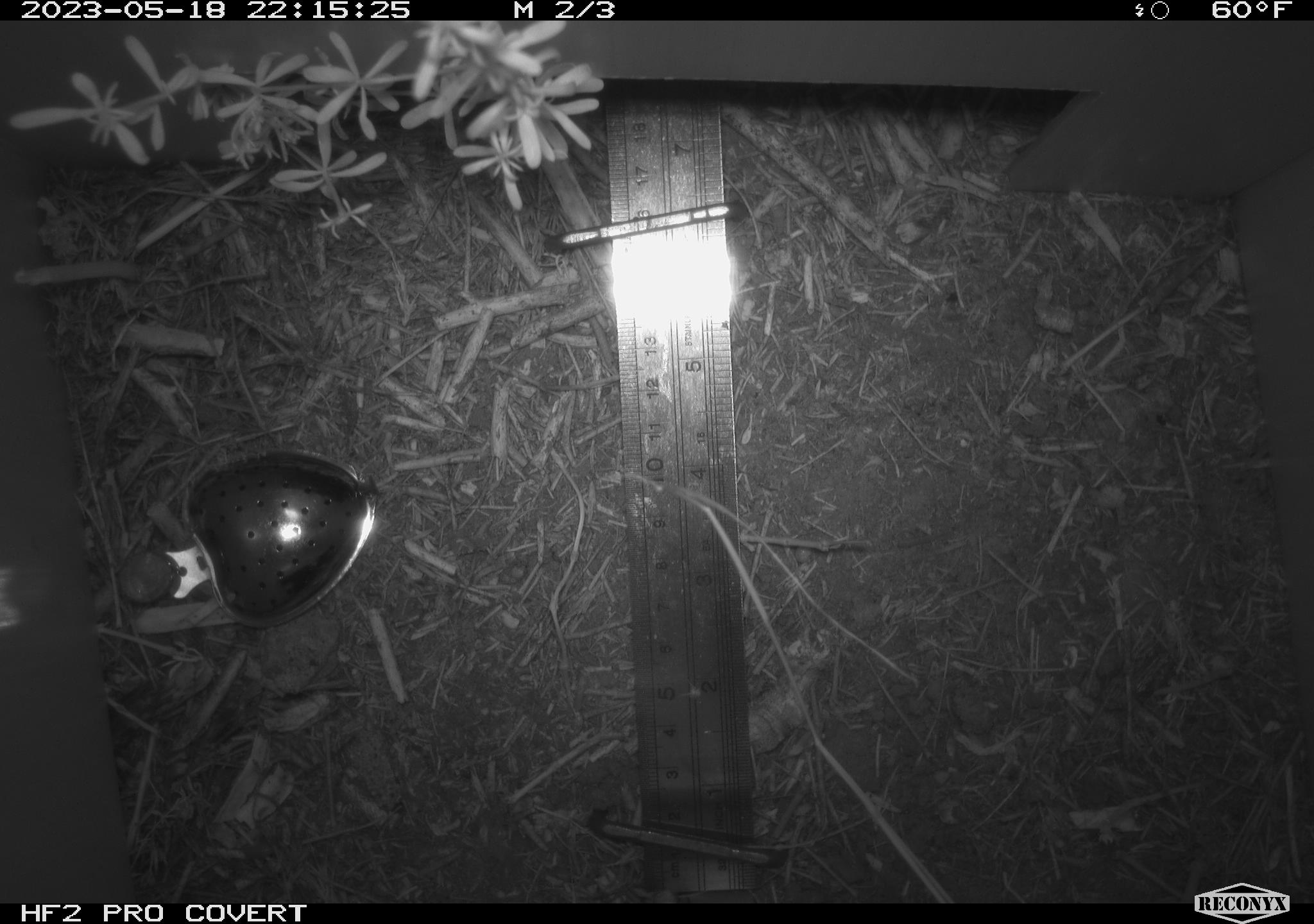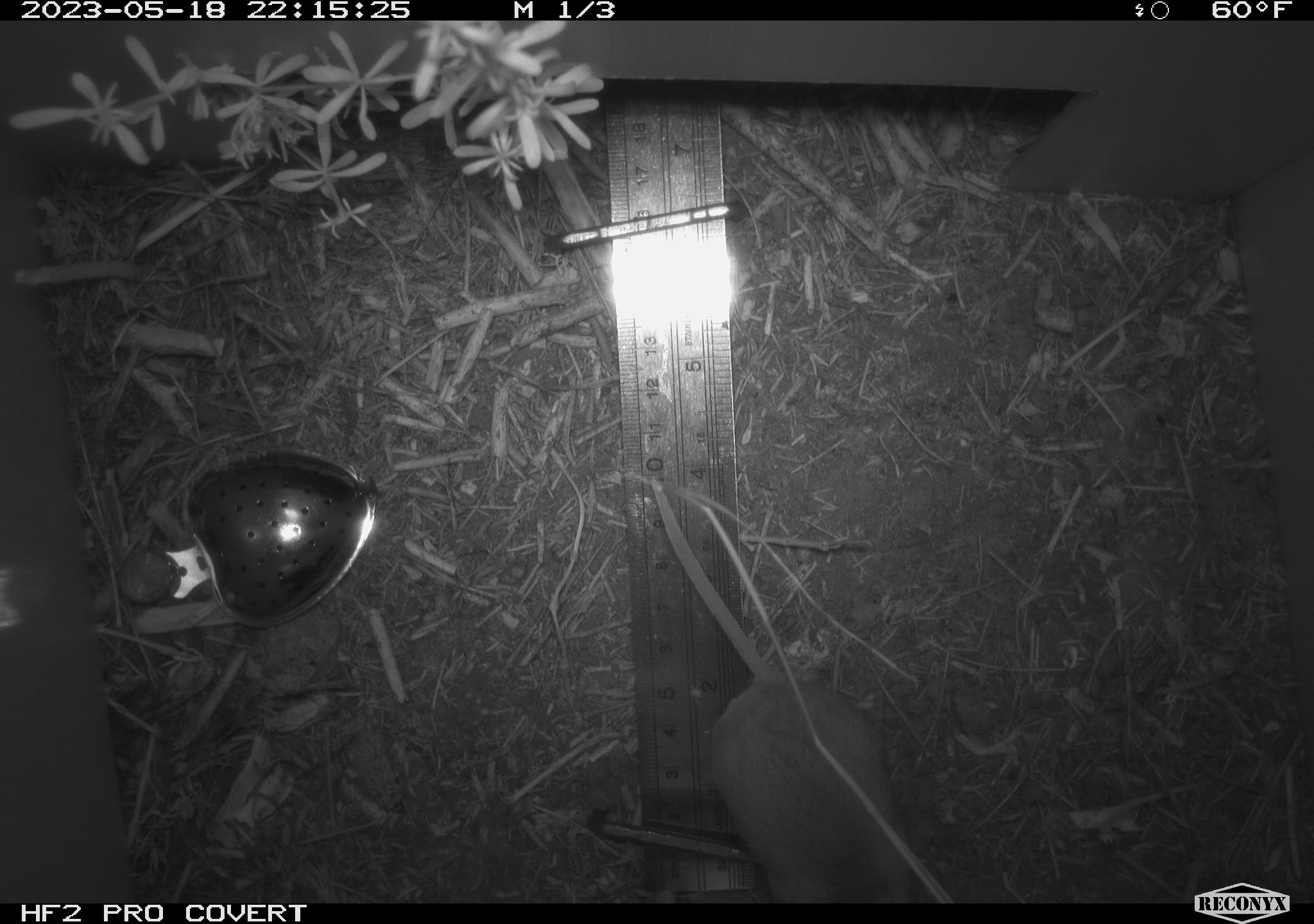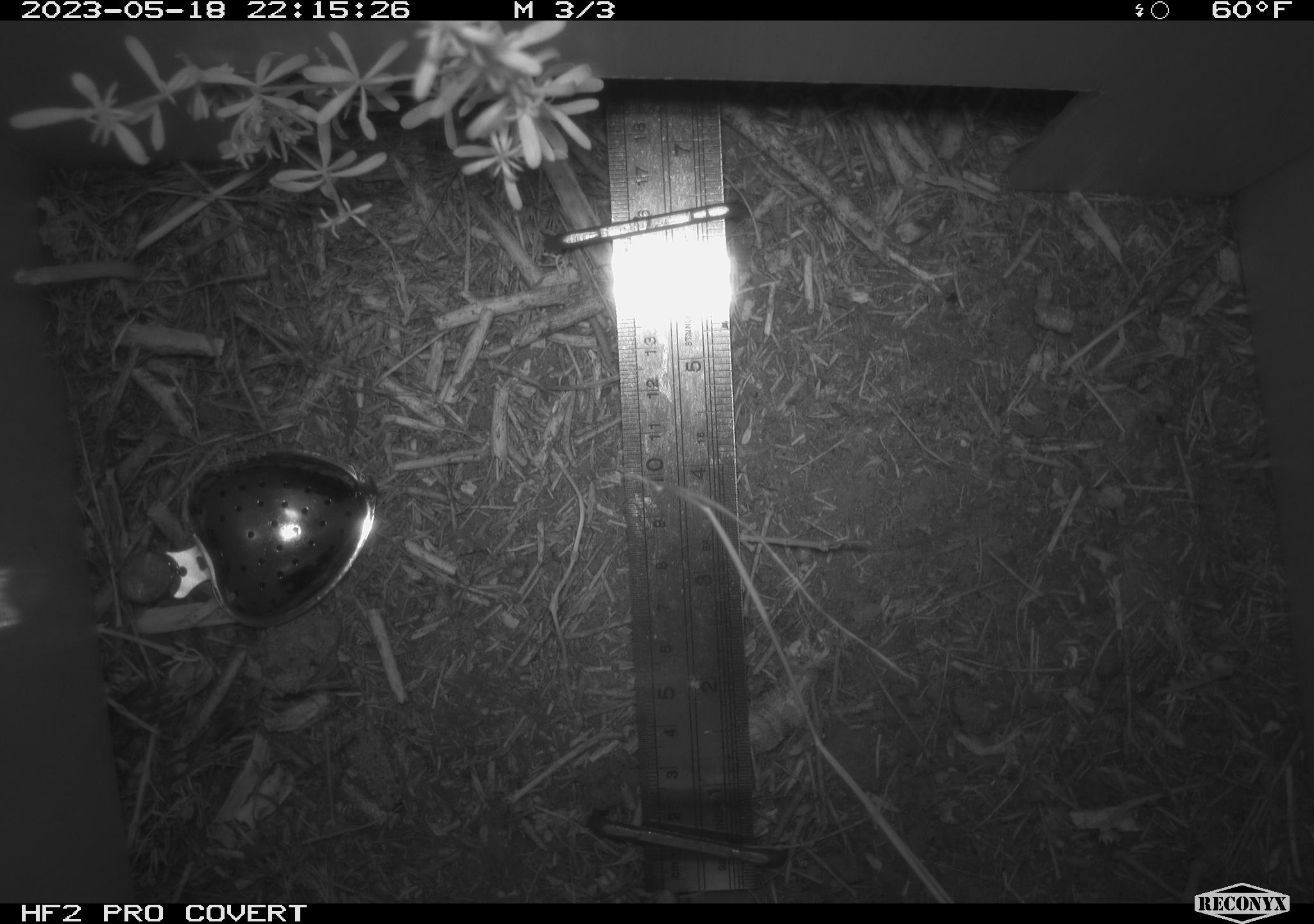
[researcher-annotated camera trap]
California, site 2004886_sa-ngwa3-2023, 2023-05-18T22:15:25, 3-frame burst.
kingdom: Animalia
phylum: Chordata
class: Mammalia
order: Rodentia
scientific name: Rodentia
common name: mouse species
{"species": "mouse species (Rodentia)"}